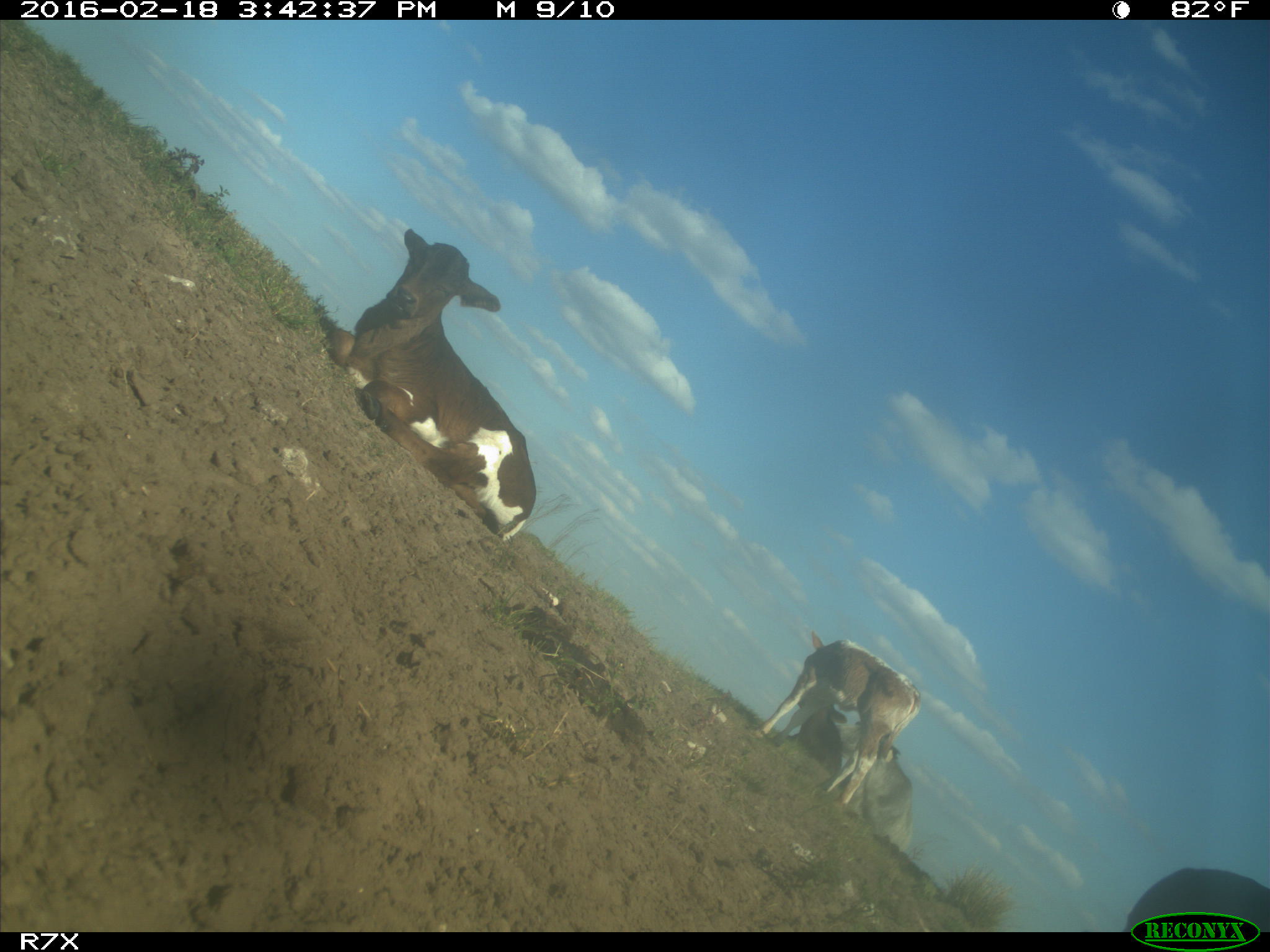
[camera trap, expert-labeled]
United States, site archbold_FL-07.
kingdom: Animalia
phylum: Chordata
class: Mammalia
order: Artiodactyla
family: Bovidae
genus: Bos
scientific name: Bos taurus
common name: domestic cow